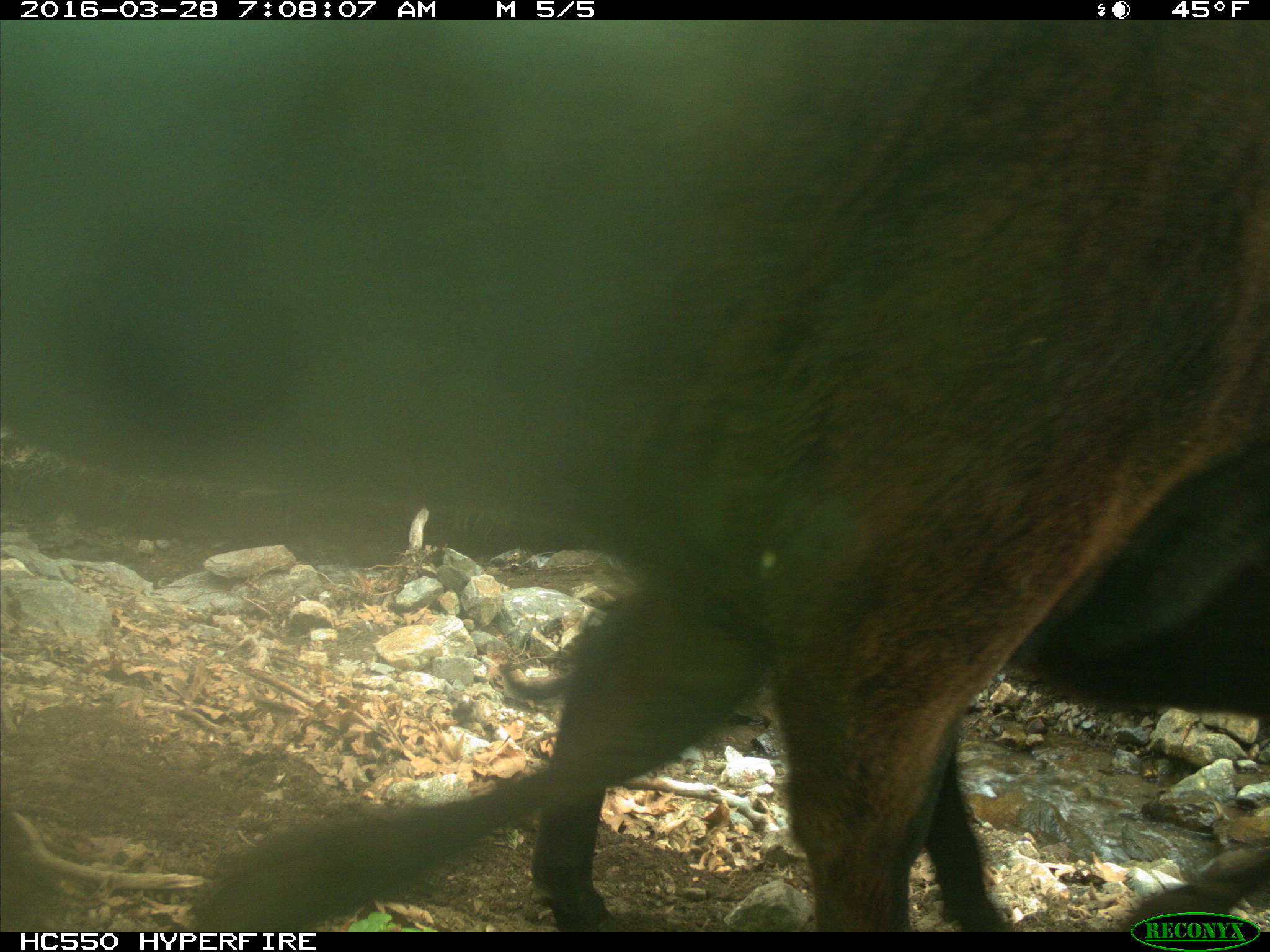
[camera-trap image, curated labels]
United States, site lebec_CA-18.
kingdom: Animalia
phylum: Chordata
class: Mammalia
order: Artiodactyla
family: Bovidae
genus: Bos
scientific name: Bos taurus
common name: domestic cow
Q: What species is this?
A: Bos taurus (domestic cow).